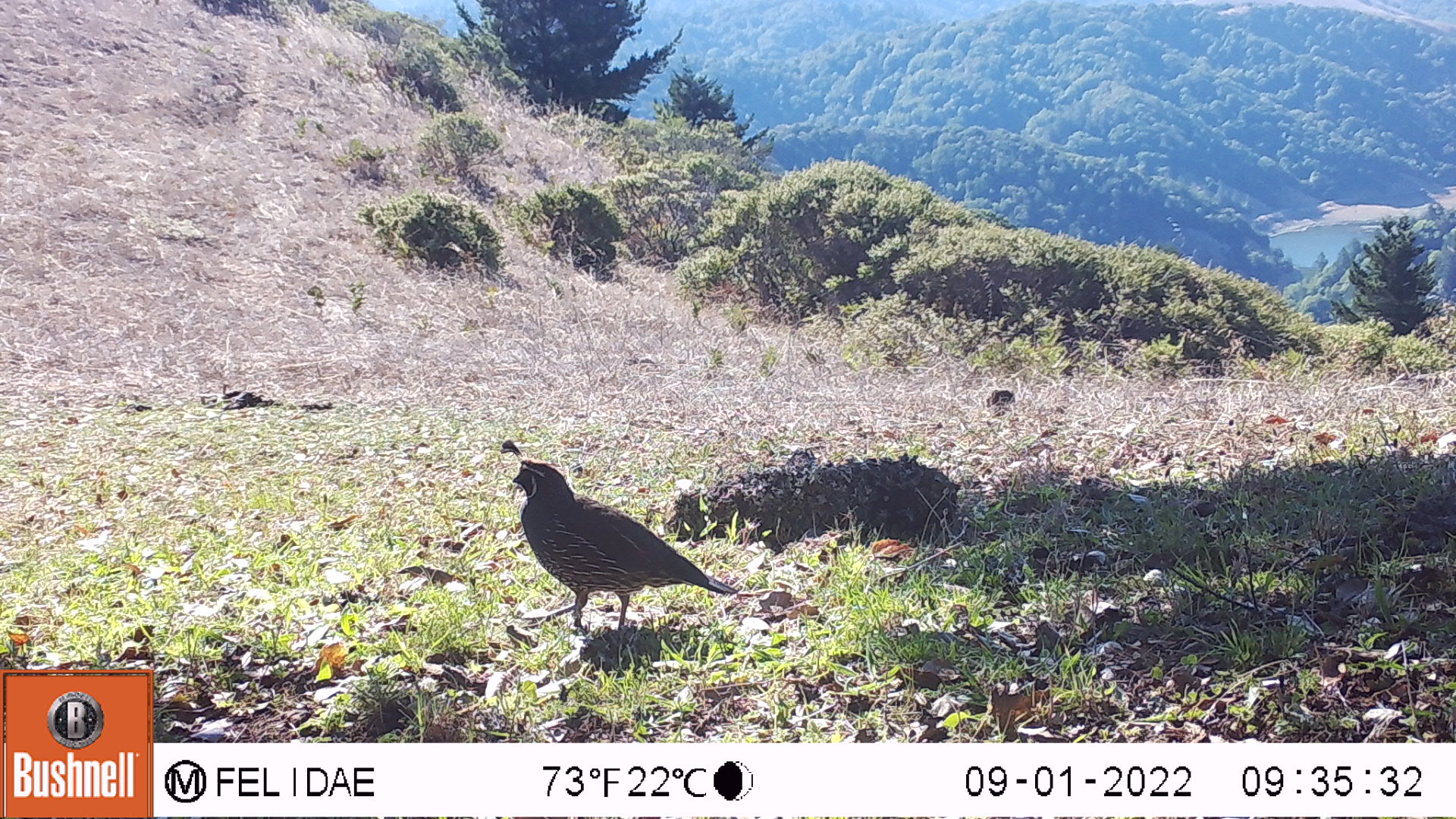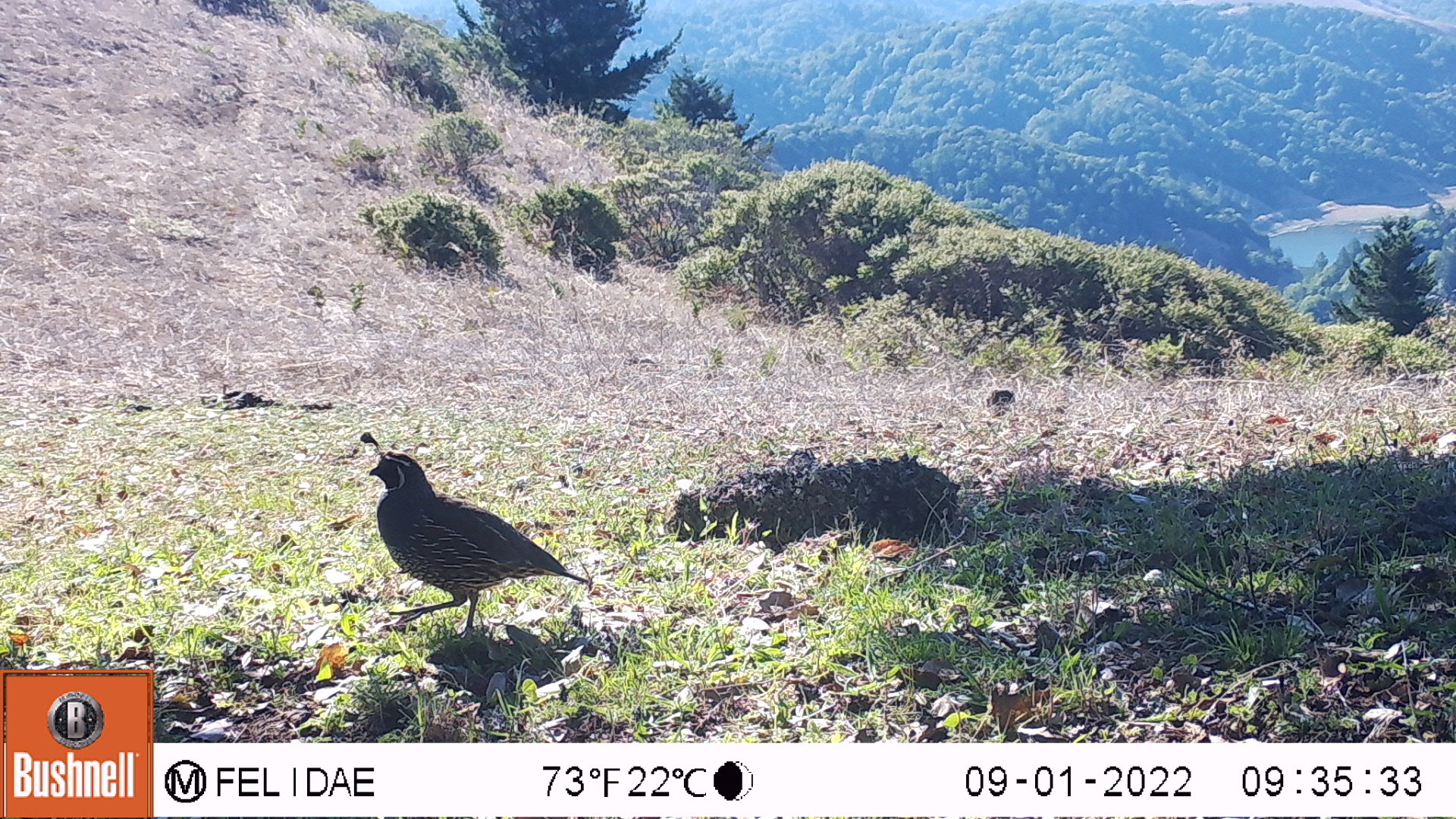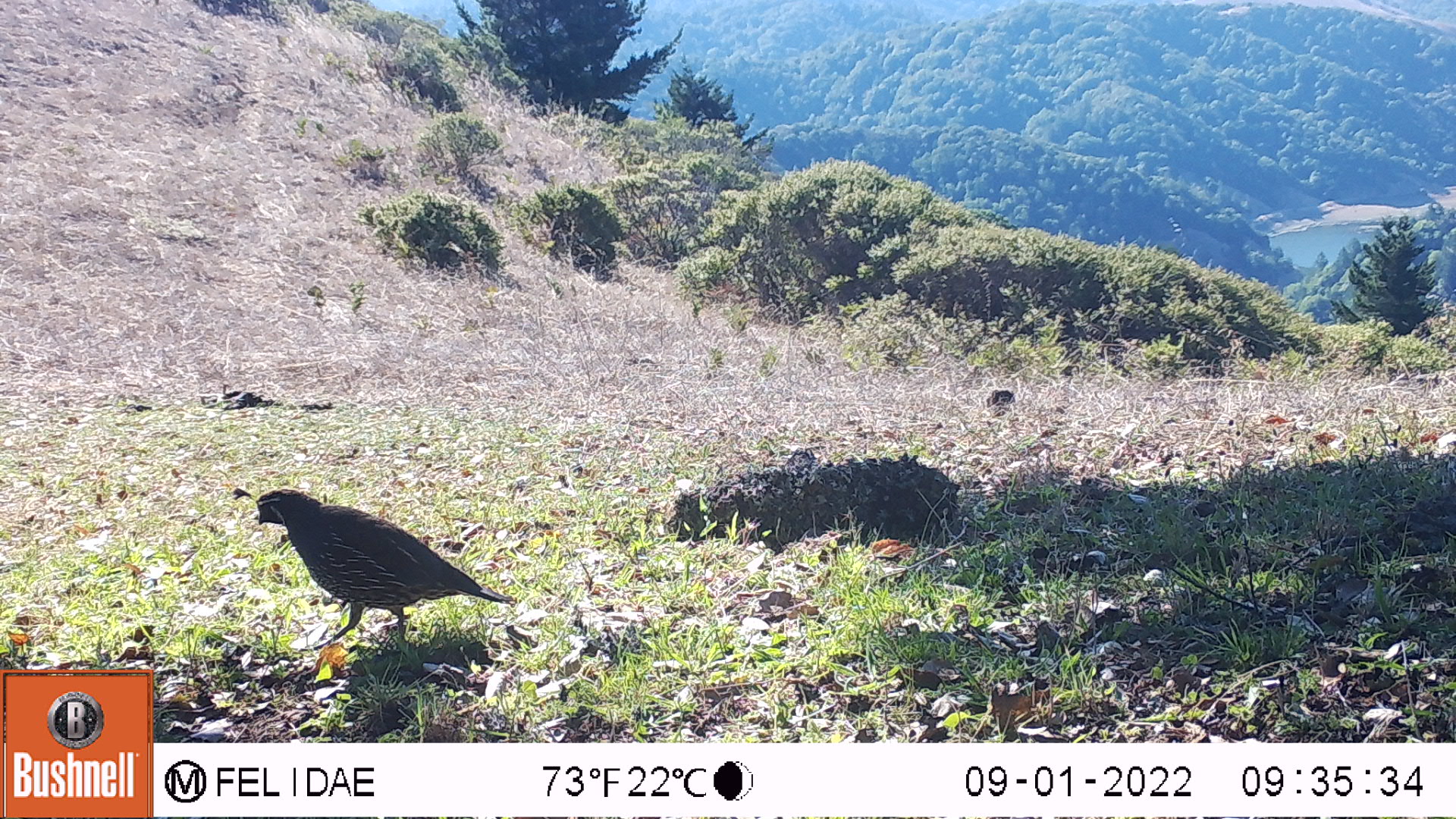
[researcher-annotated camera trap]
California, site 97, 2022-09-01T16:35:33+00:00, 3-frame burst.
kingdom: Animalia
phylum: Chordata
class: Aves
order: Galliformes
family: Odontophoridae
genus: Callipepla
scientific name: Callipepla californica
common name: california quail